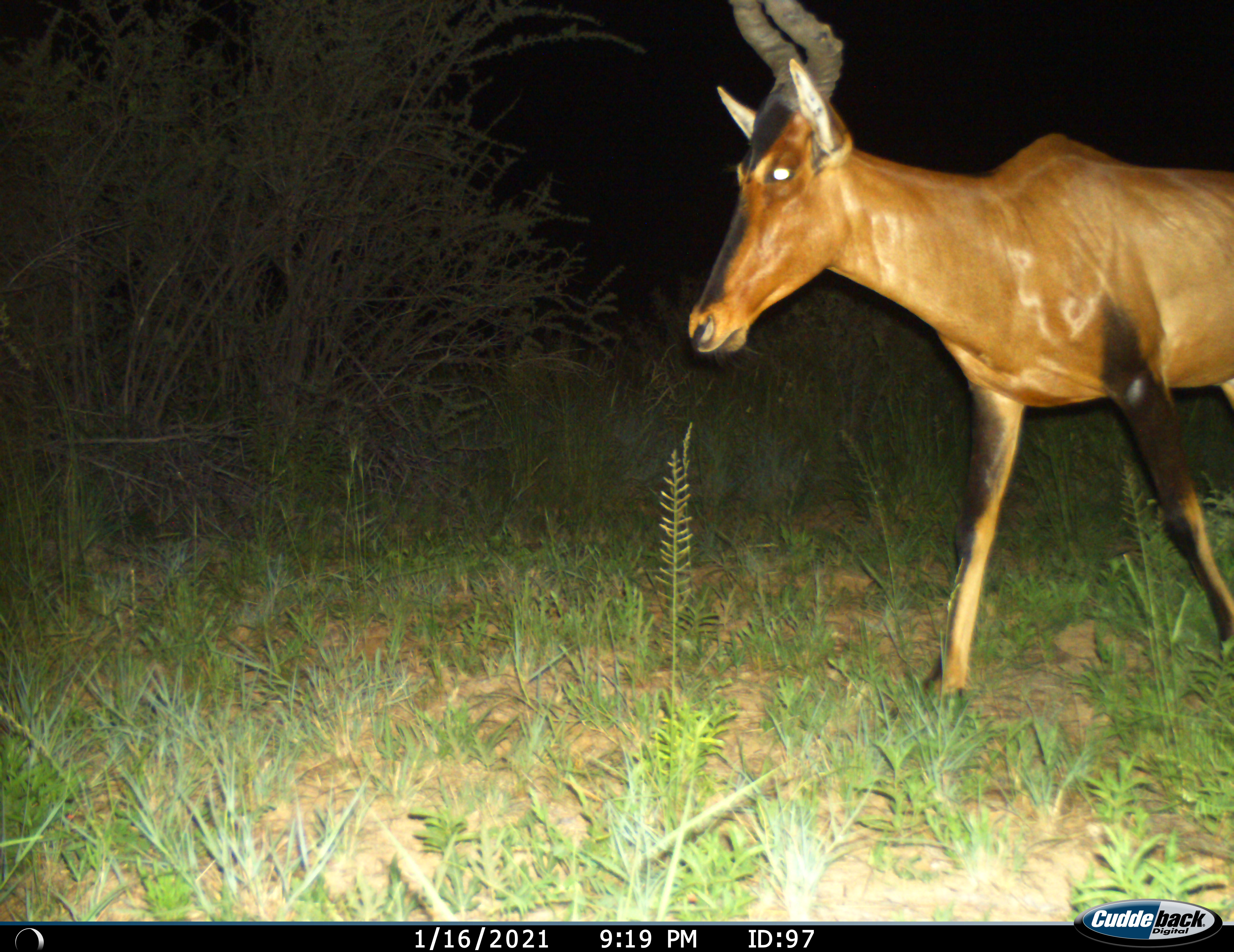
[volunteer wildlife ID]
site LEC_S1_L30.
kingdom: Animalia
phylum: Chordata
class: Mammalia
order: Artiodactyla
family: Bovidae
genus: Alcelaphus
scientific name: Alcelaphus buselaphus caama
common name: red hartebeest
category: hartebeestred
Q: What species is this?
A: Hartebeestred (red hartebeest) (Alcelaphus buselaphus caama).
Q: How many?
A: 1.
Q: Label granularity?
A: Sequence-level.